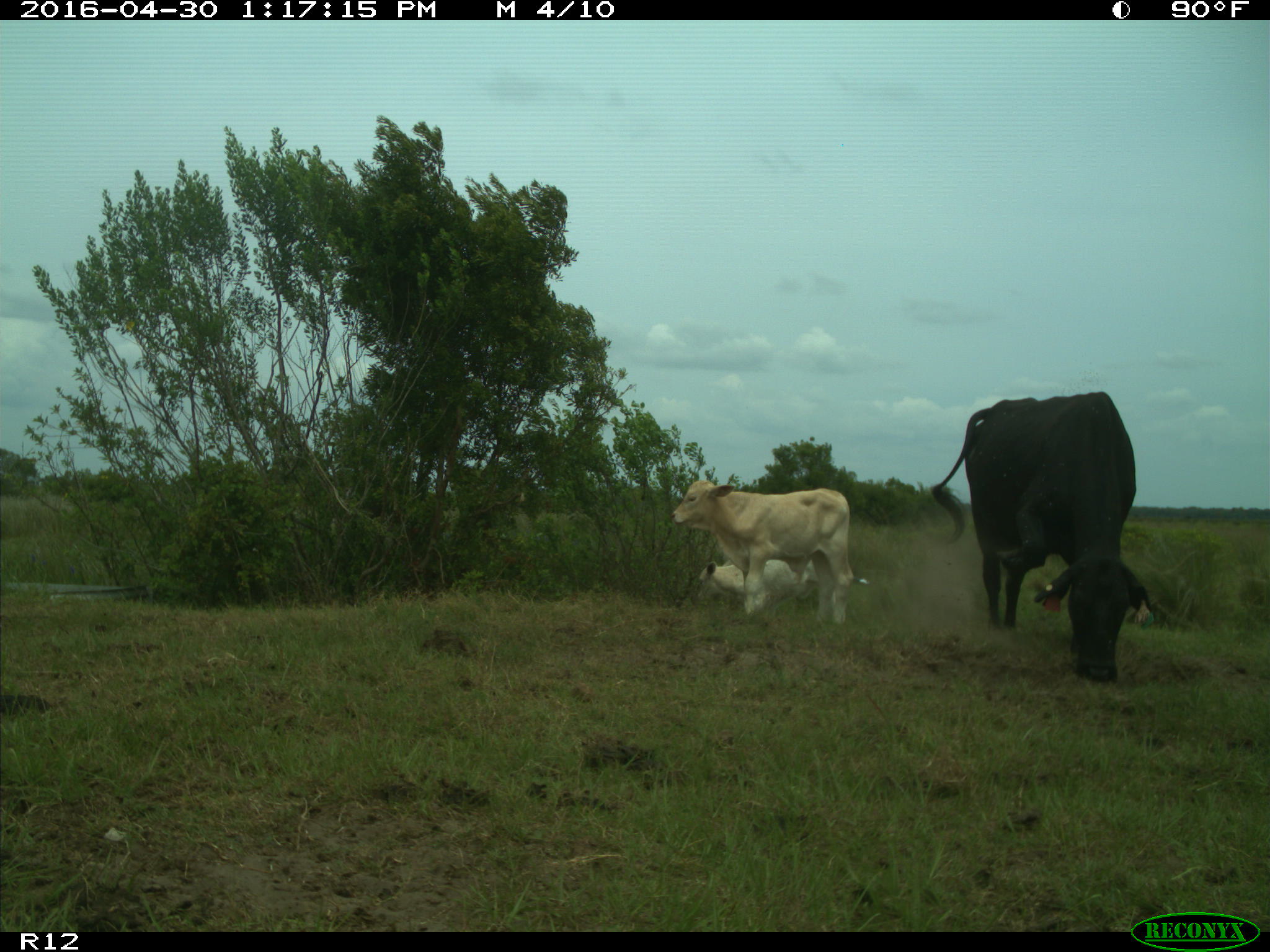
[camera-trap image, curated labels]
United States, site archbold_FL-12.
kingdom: Animalia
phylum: Chordata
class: Mammalia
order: Artiodactyla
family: Bovidae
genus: Bos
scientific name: Bos taurus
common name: domestic cow